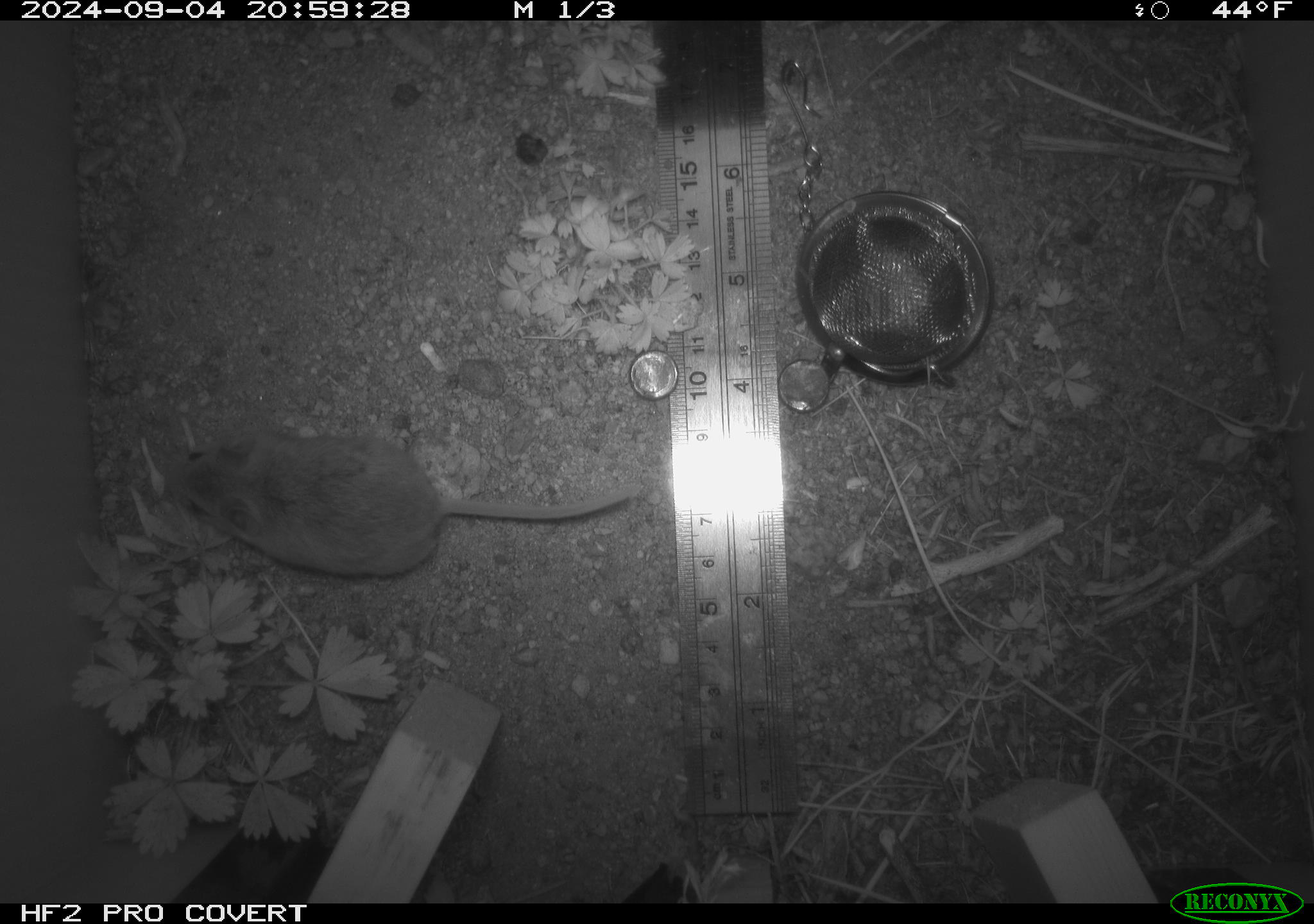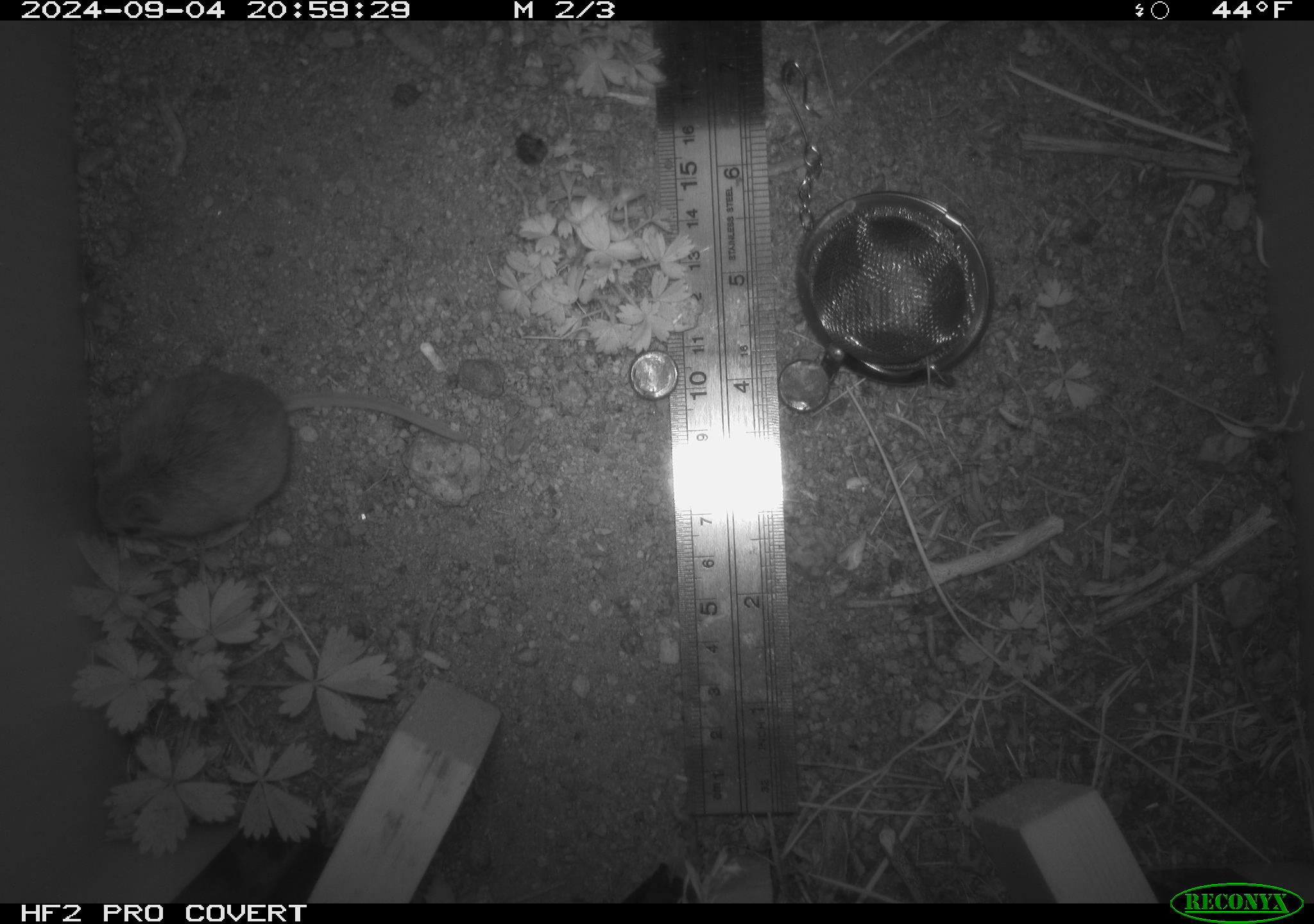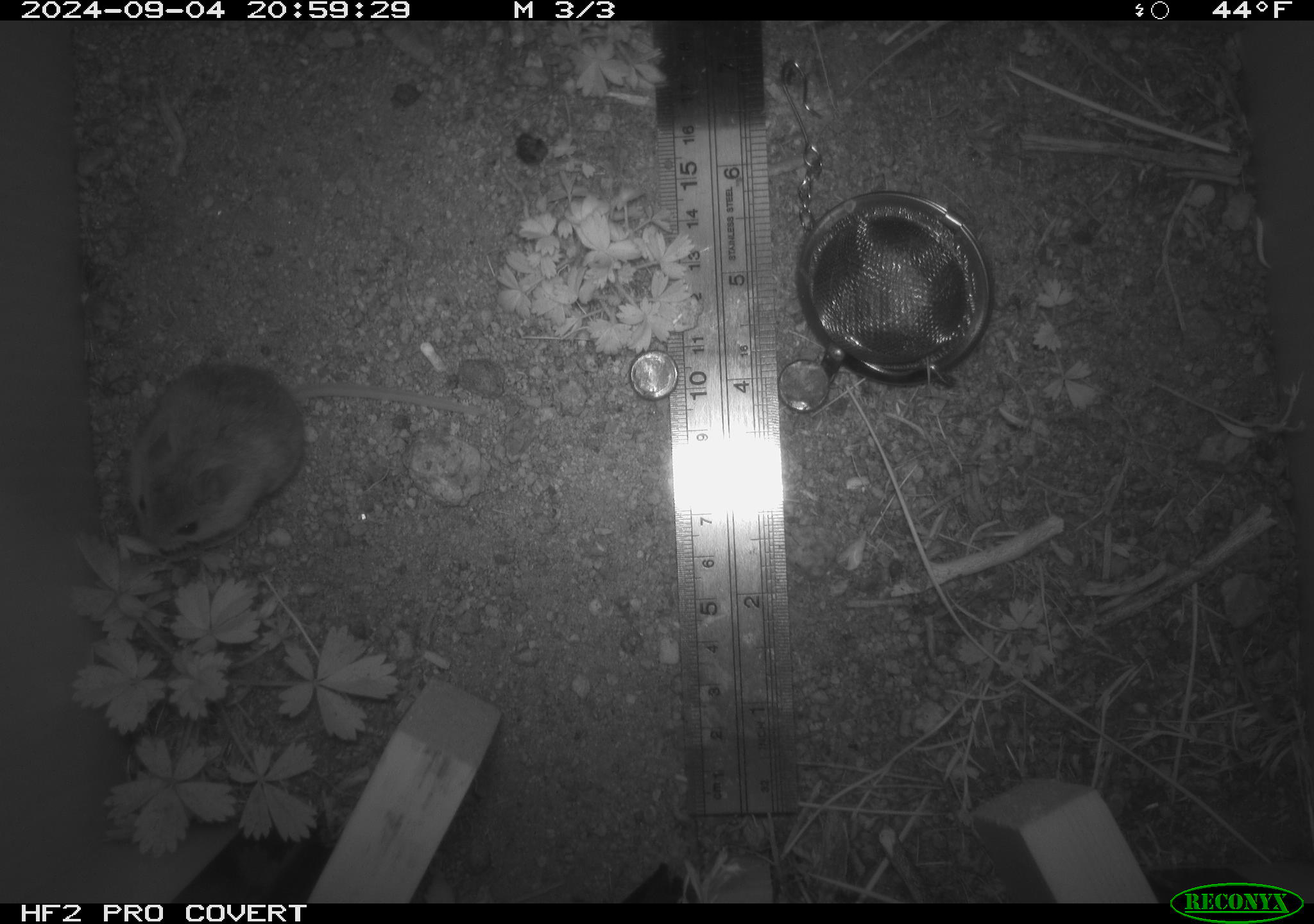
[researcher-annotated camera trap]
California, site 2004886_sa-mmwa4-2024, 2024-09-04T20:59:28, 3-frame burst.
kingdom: Animalia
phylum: Chordata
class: Mammalia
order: Rodentia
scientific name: Rodentia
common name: mouse species